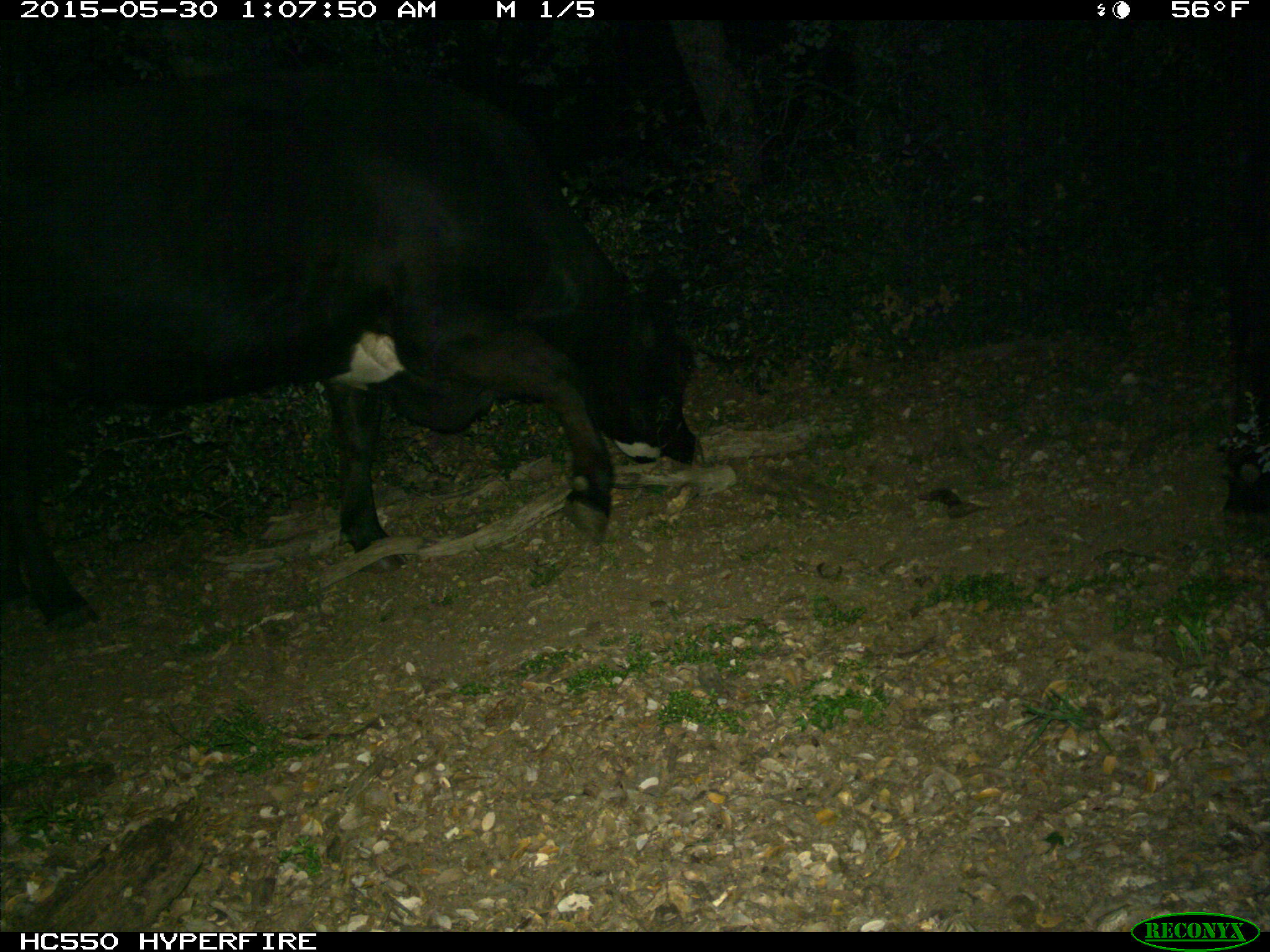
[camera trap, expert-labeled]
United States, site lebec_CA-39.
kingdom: Animalia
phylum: Chordata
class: Mammalia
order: Artiodactyla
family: Bovidae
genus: Bos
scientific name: Bos taurus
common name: domestic cow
Bos taurus (domestic cow).